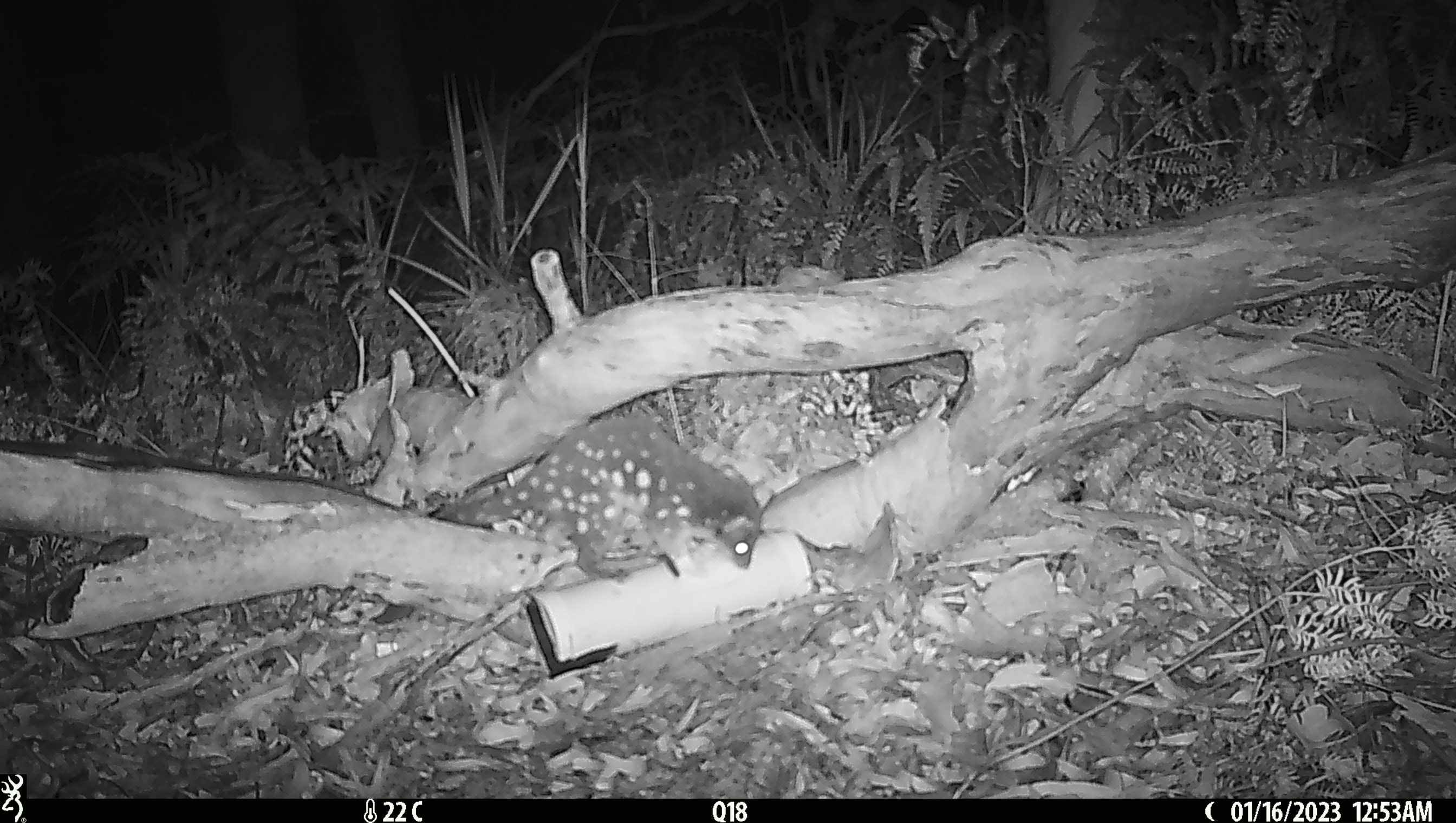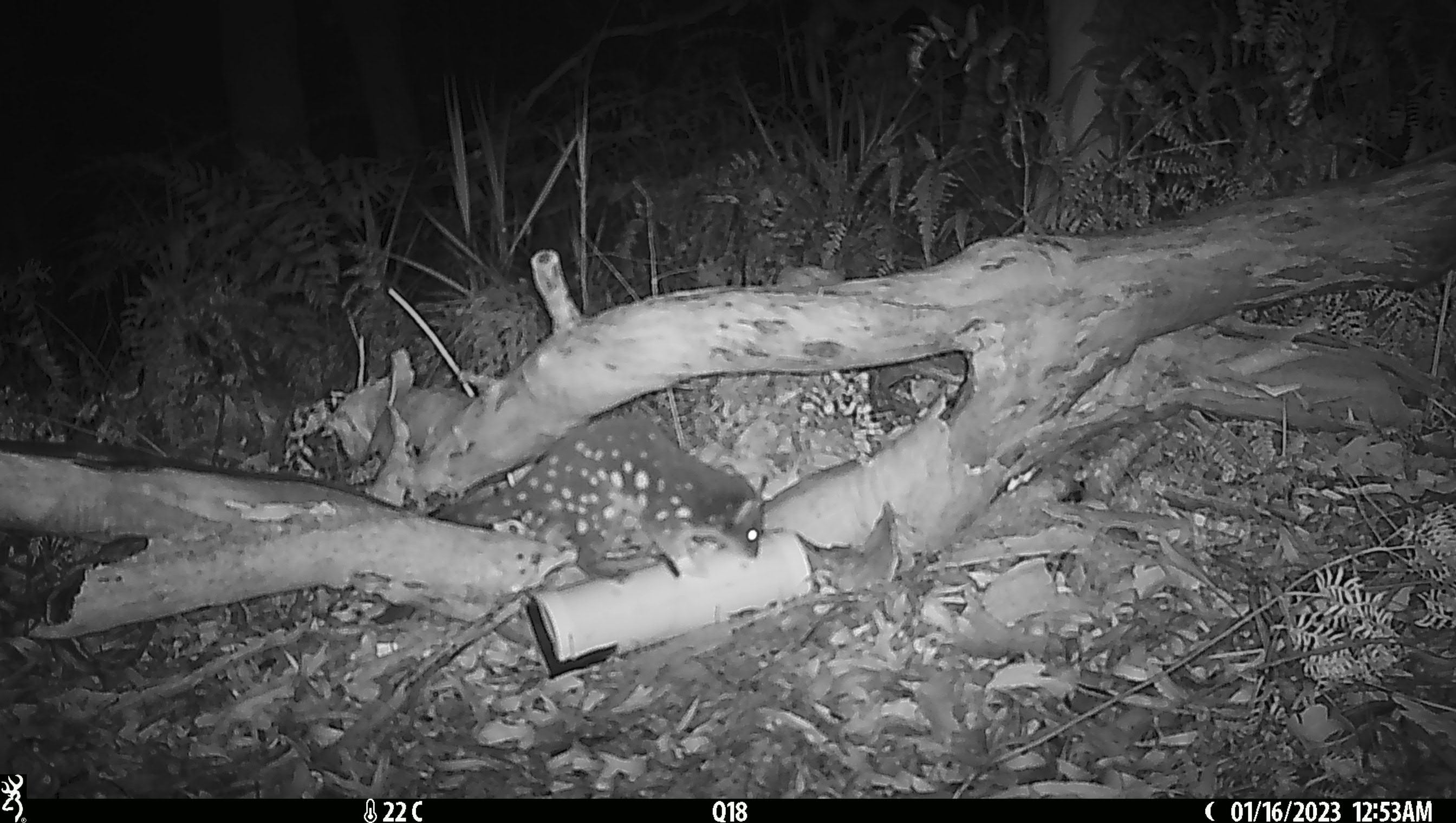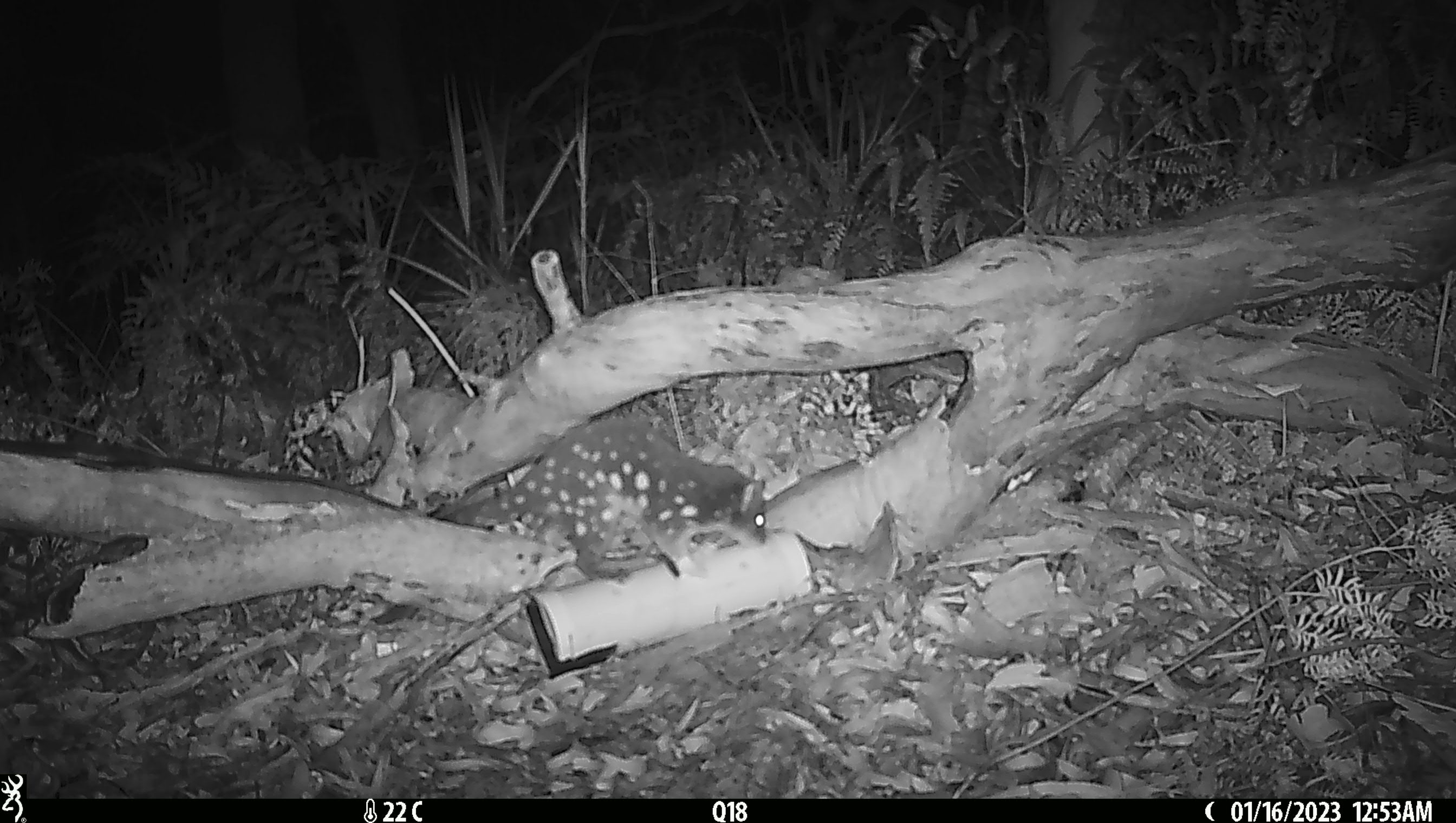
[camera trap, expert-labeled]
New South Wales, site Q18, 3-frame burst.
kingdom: Animalia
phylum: Chordata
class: Mammalia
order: Dasyuromorphia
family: Dasyuridae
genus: Dasyurus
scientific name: Dasyurus maculatus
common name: spotted-tailed quoll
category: quoll